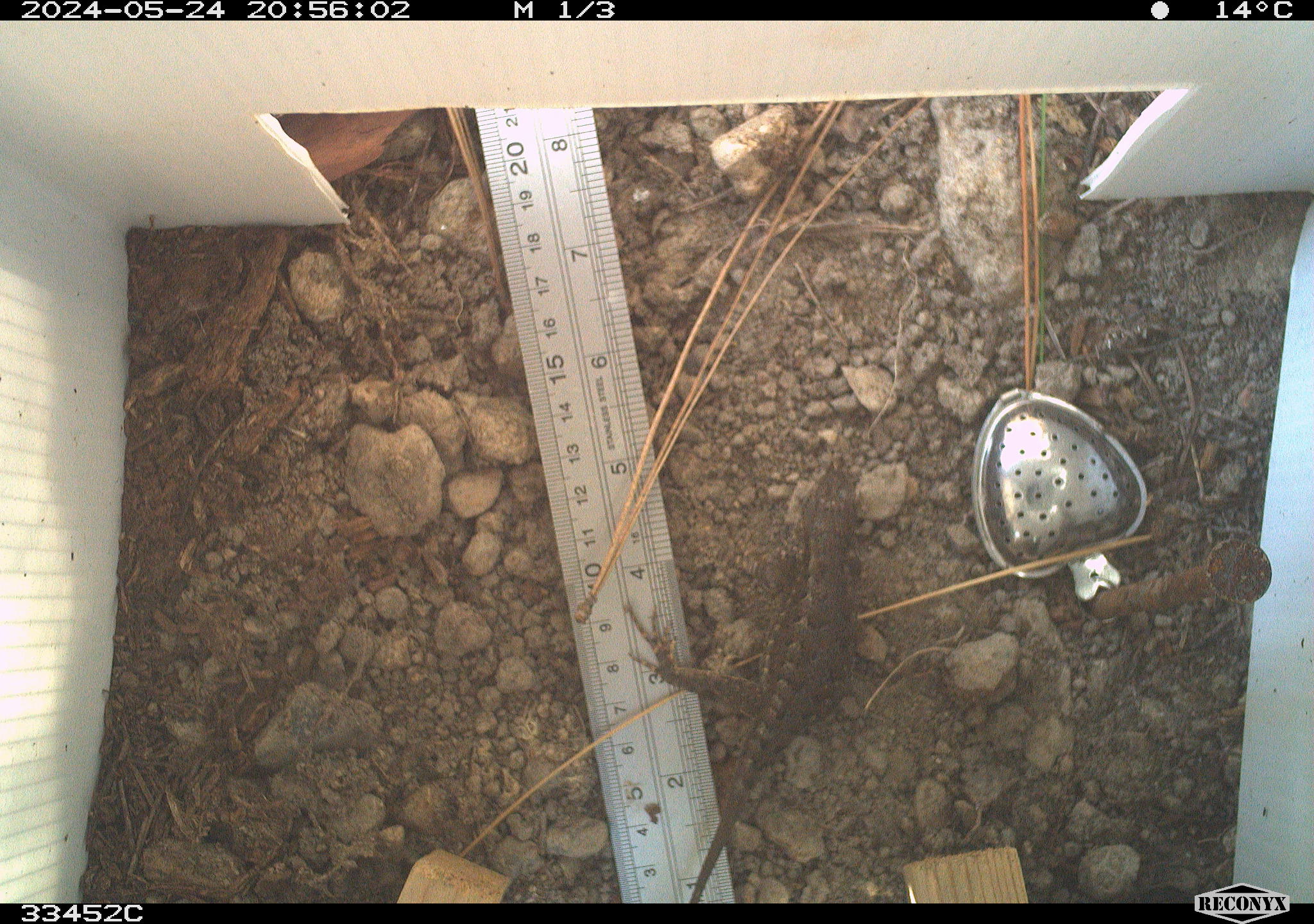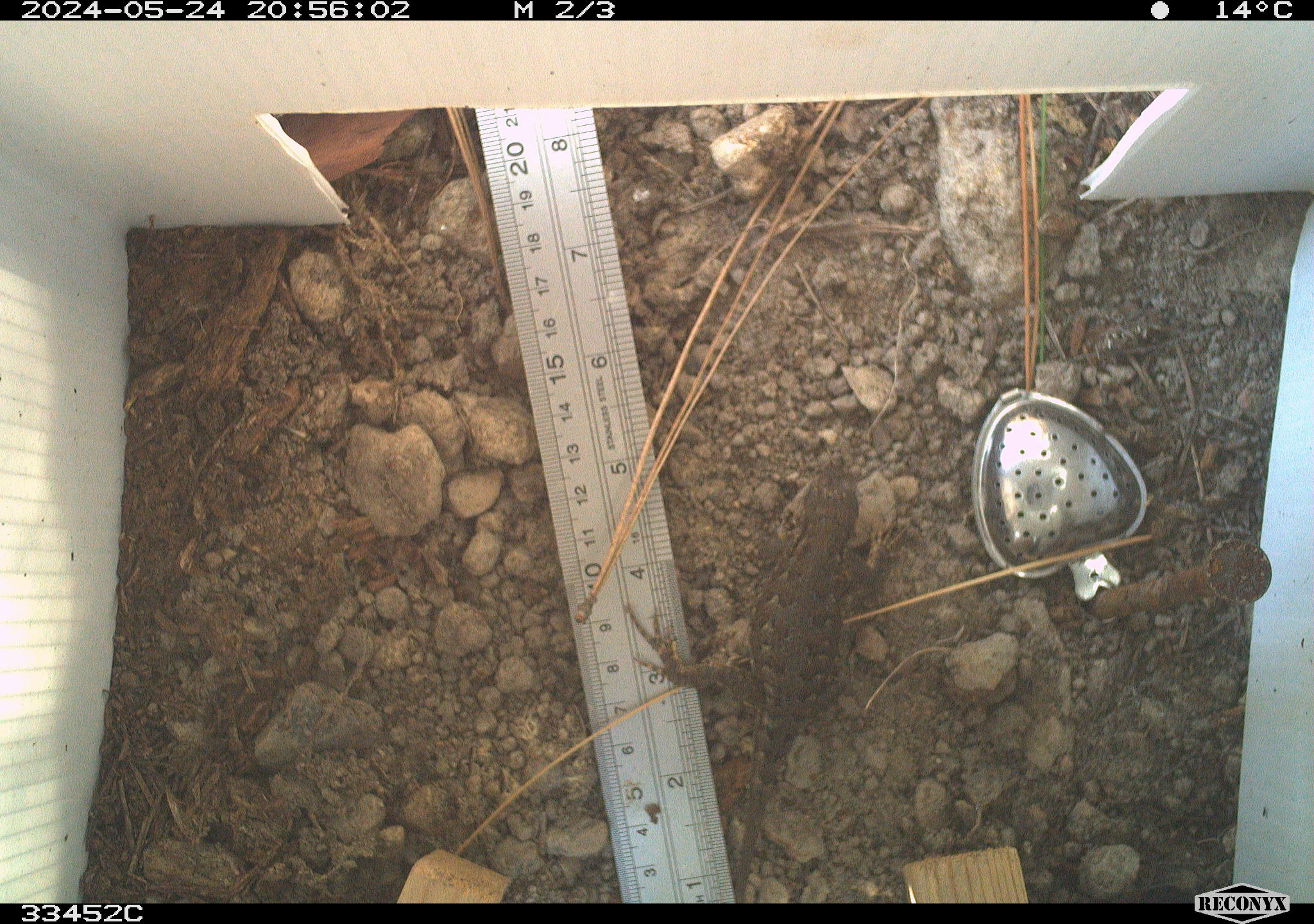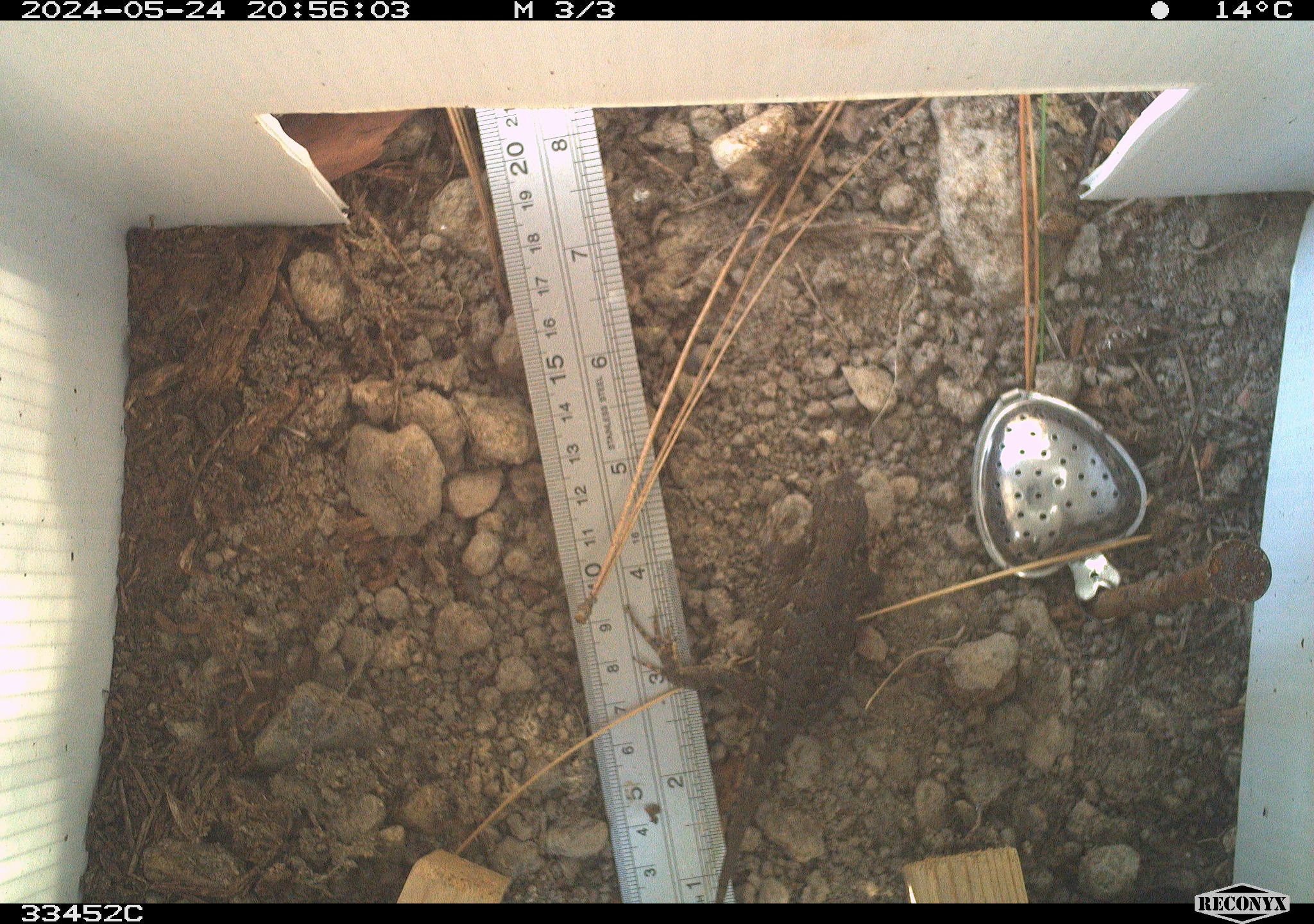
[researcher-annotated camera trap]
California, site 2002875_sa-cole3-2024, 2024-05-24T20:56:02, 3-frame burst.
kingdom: Animalia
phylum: Chordata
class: Reptilia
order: Squamata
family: Phrynosomatidae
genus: Sceloporus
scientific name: Sceloporus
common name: spiny lizards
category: sceloporus species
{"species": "sceloporus species (spiny lizards) (Sceloporus)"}